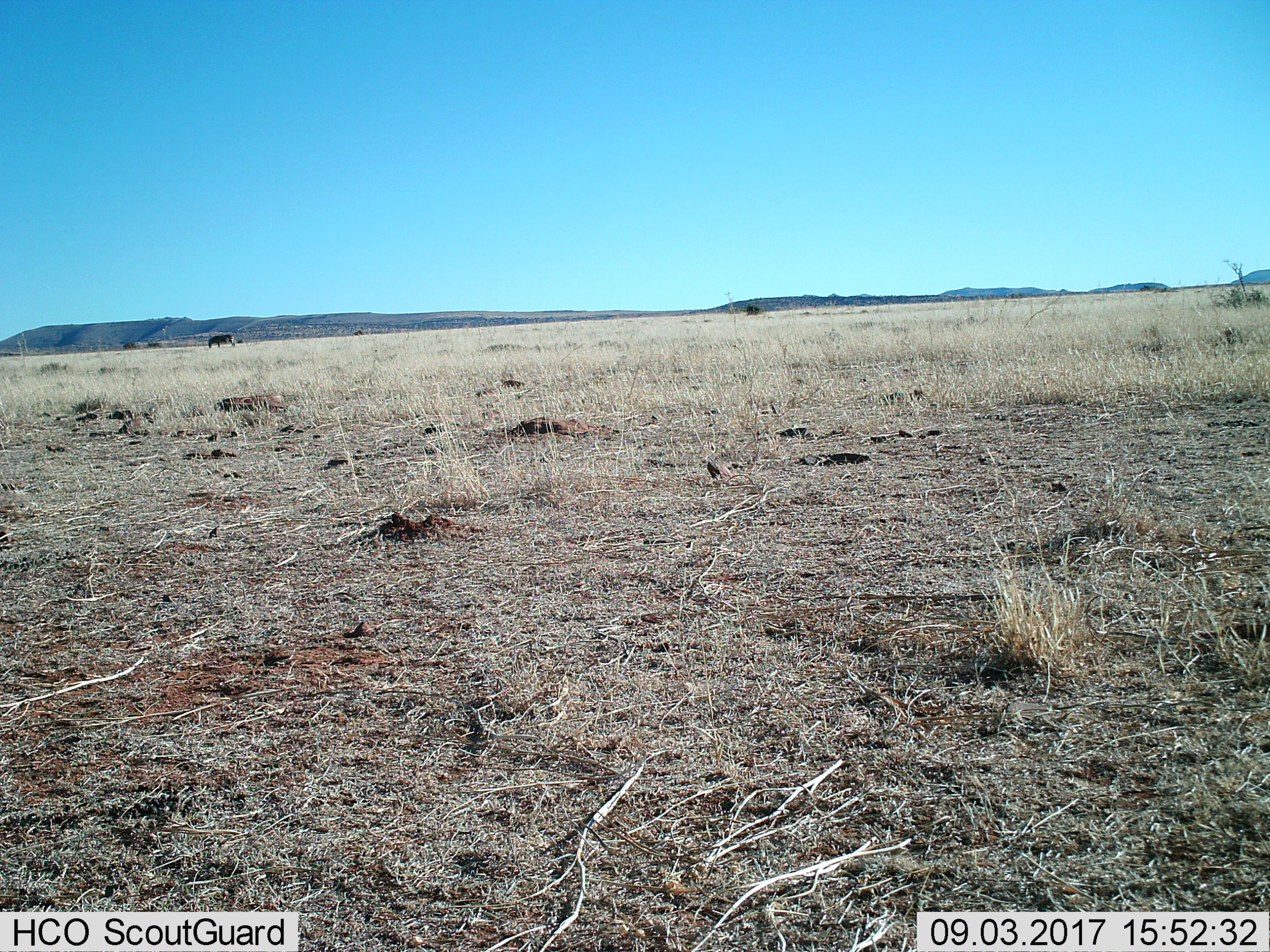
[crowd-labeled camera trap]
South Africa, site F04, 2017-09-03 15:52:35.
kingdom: Animalia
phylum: Chordata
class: Mammalia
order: Perissodactyla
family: Equidae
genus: Equus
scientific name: Equus zebra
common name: mountain zebra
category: zebramountain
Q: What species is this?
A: Zebramountain (mountain zebra) (Equus zebra).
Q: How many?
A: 1.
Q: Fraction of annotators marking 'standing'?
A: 0%.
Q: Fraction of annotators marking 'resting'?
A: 0%.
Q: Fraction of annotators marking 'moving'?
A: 0%.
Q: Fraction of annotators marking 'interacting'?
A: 0%.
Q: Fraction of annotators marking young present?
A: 0%.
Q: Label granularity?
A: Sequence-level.